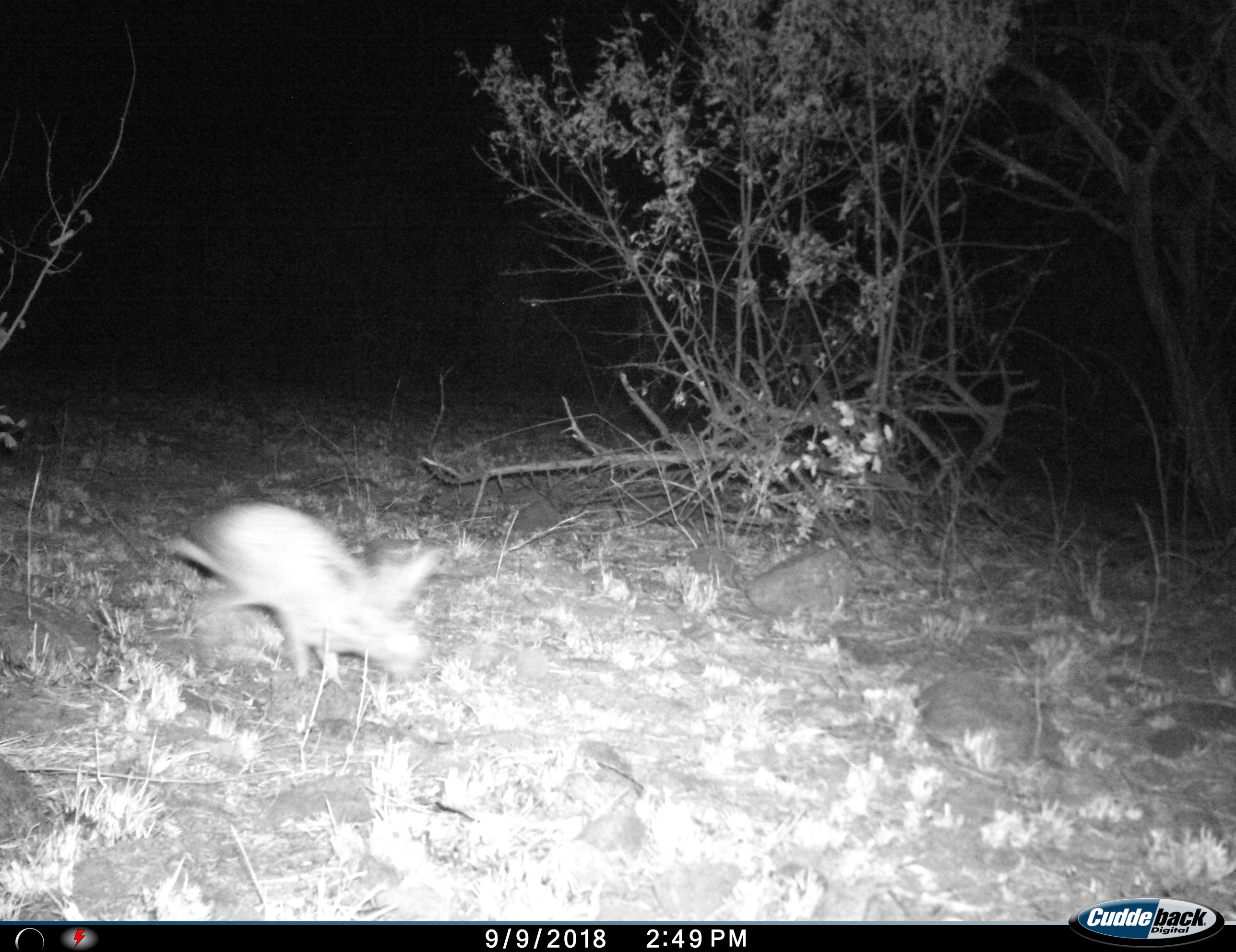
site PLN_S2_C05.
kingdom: Animalia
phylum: Chordata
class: Mammalia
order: Lagomorpha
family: Leporidae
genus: Lepus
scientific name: Lepus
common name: hare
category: hareunknown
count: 1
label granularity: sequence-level